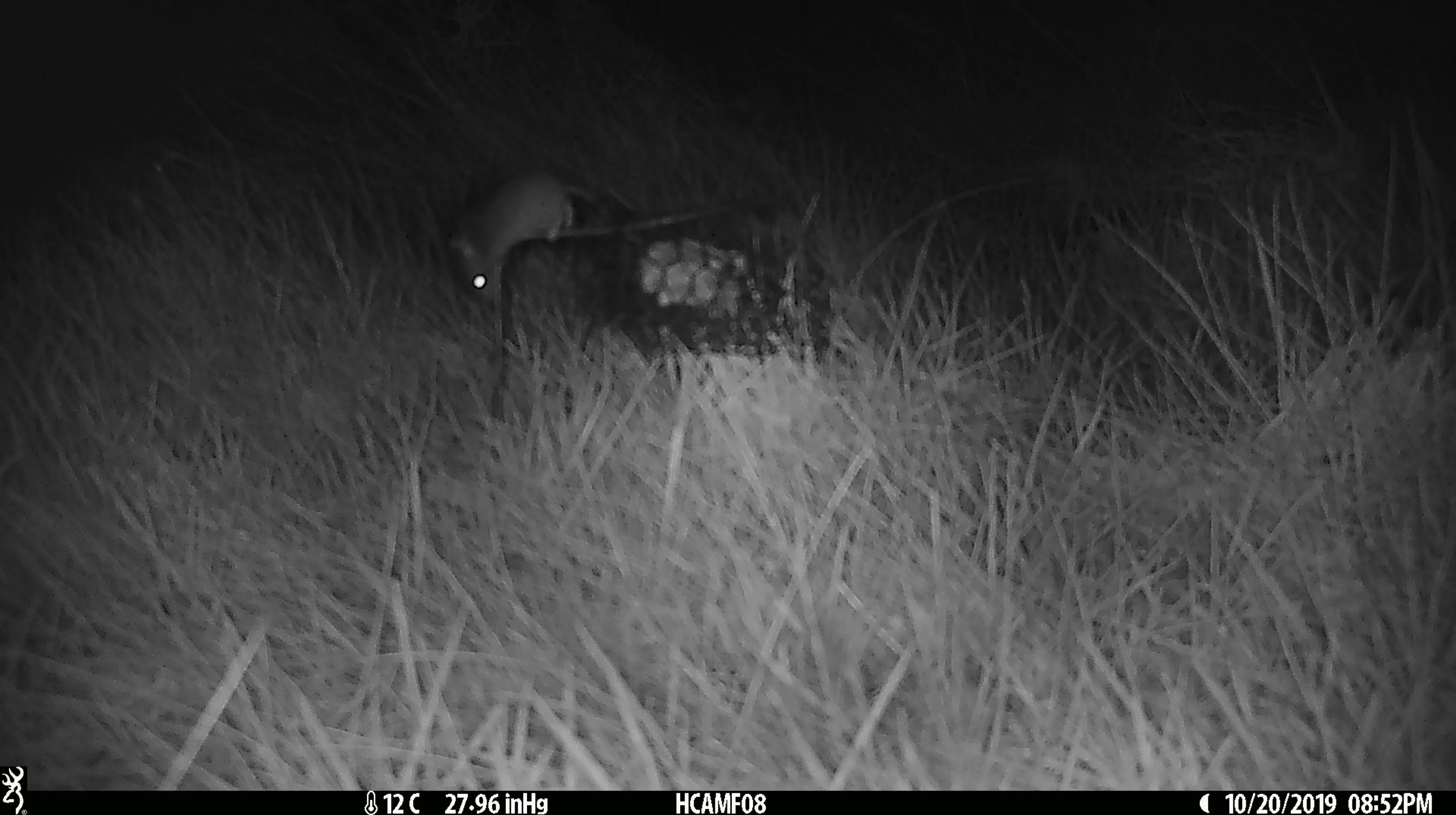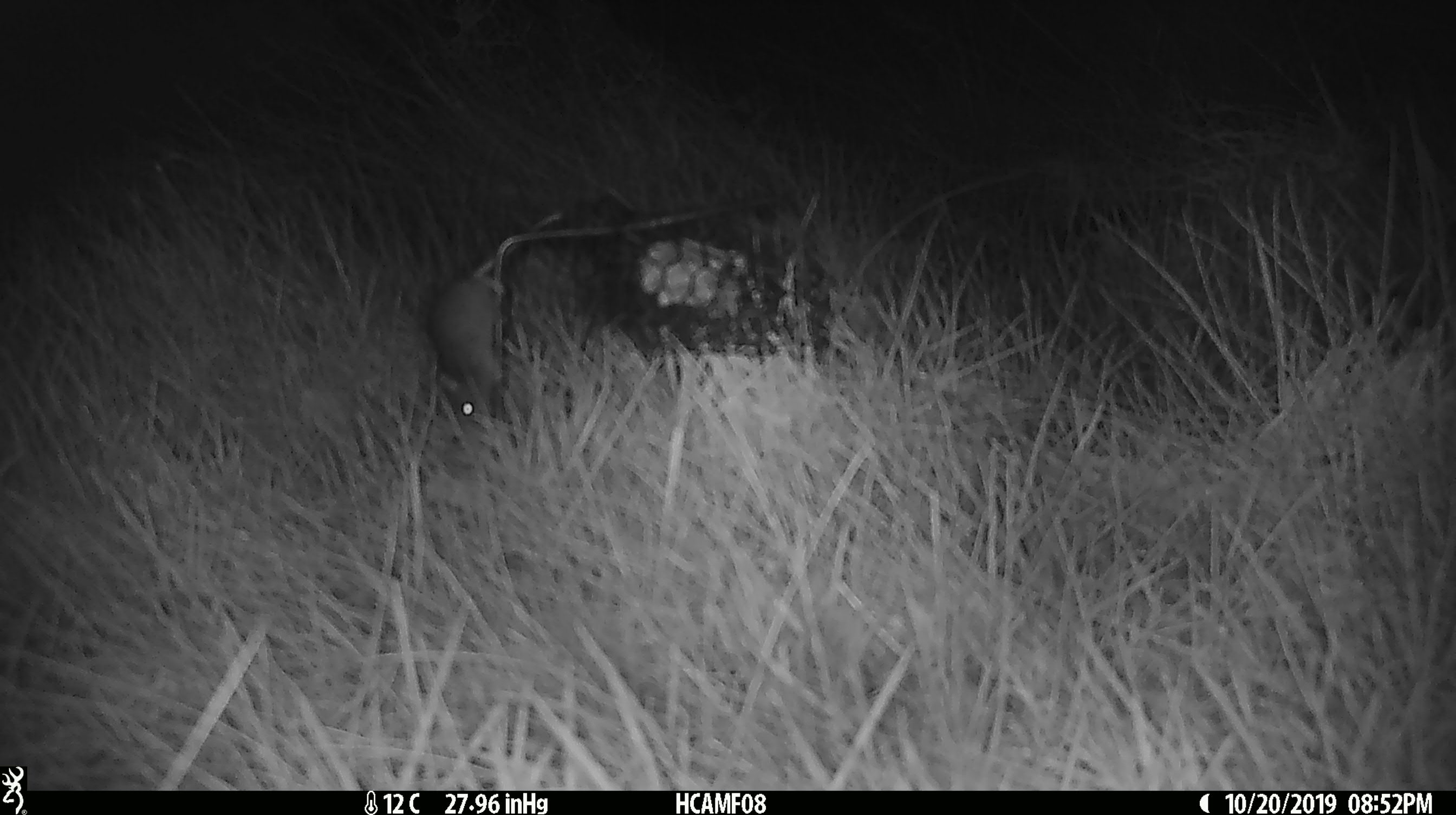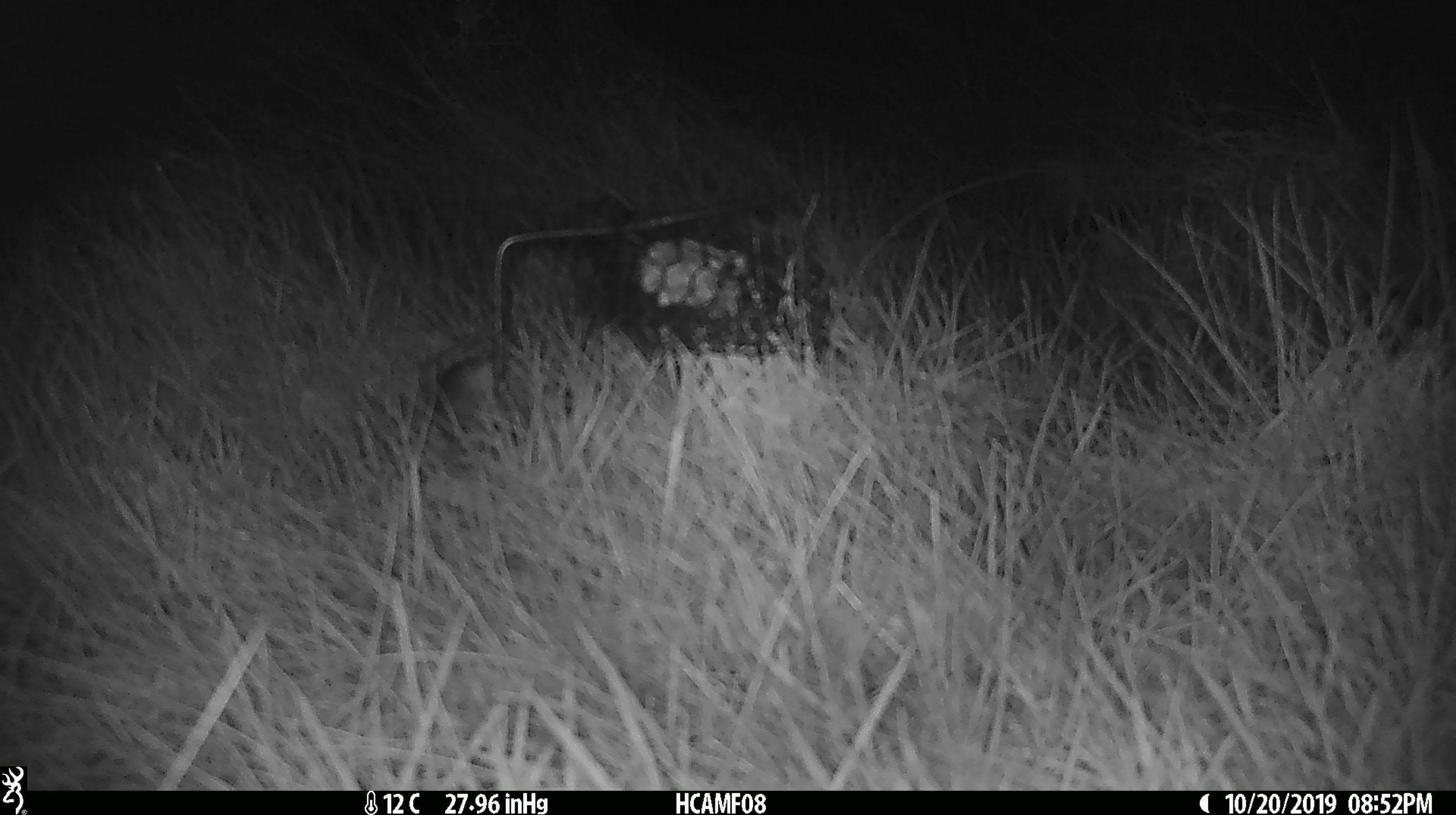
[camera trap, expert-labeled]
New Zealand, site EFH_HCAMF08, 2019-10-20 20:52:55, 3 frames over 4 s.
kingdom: Animalia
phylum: Chordata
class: Mammalia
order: Rodentia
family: Muridae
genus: Mus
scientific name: Mus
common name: mouse